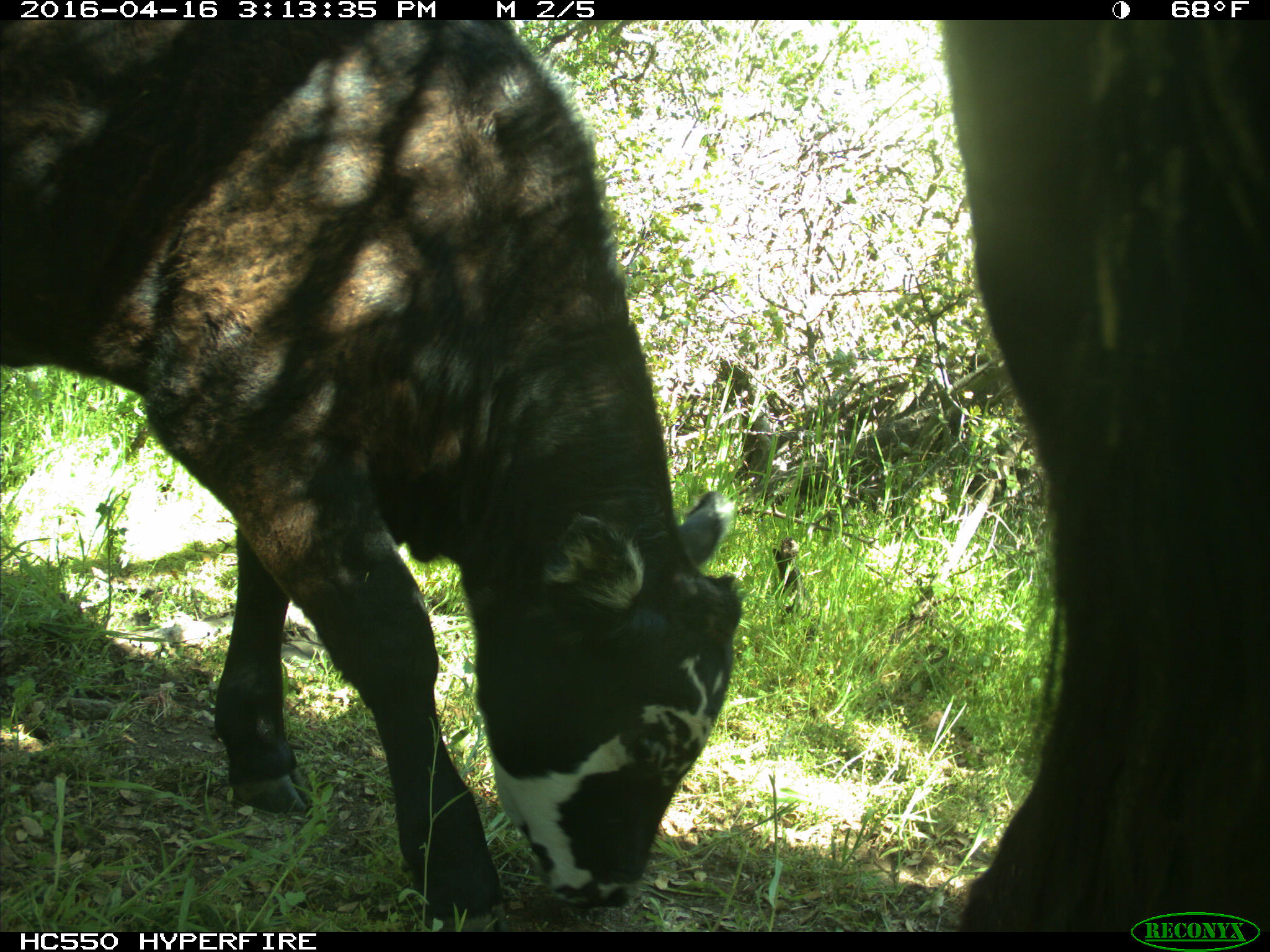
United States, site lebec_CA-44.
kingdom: Animalia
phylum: Chordata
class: Mammalia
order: Artiodactyla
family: Bovidae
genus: Bos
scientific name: Bos taurus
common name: domestic cow